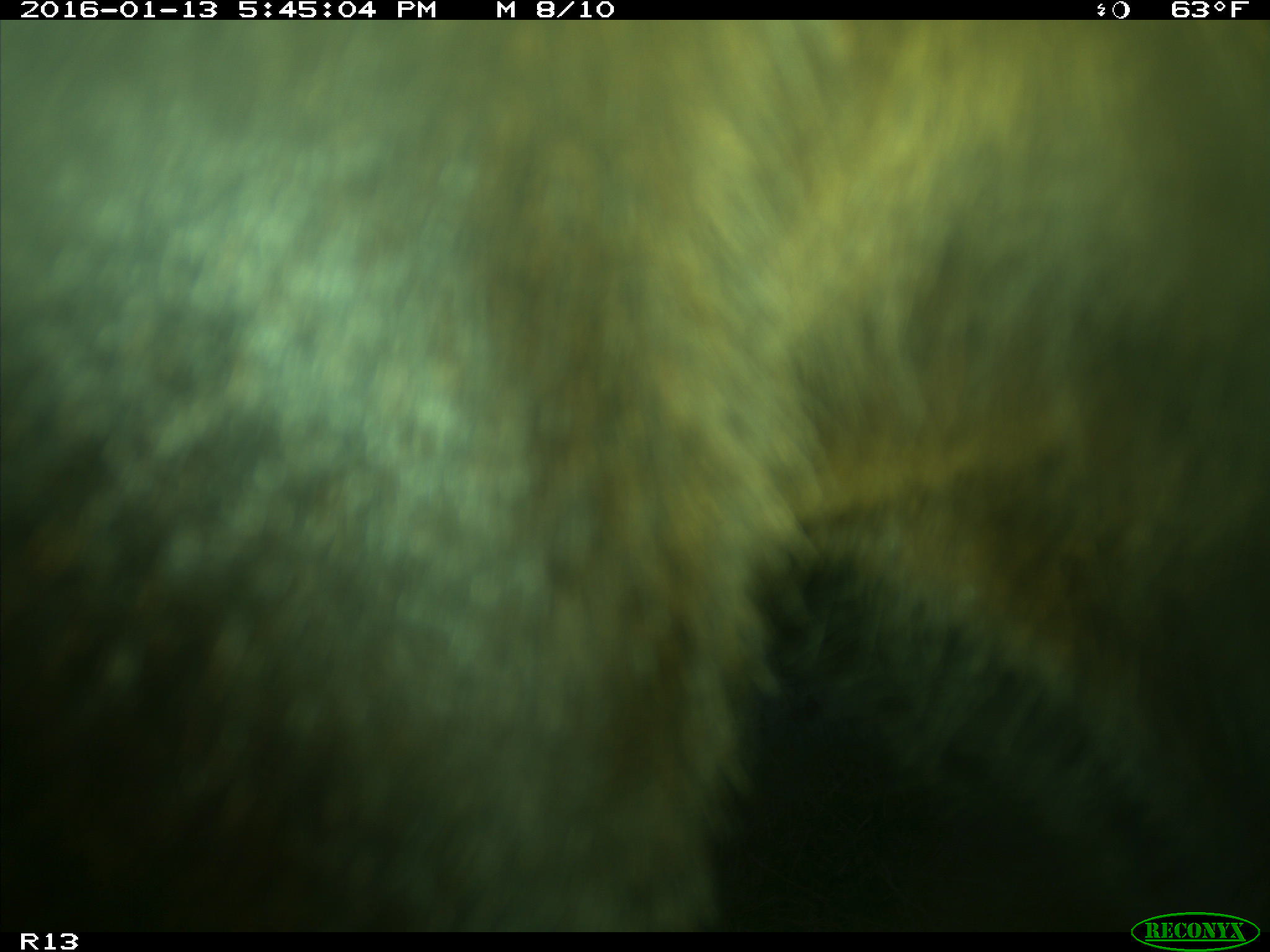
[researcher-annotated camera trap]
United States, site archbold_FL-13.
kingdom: Animalia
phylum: Chordata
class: Mammalia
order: Artiodactyla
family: Bovidae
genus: Bos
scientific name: Bos taurus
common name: domestic cow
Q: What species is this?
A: Bos taurus (domestic cow).